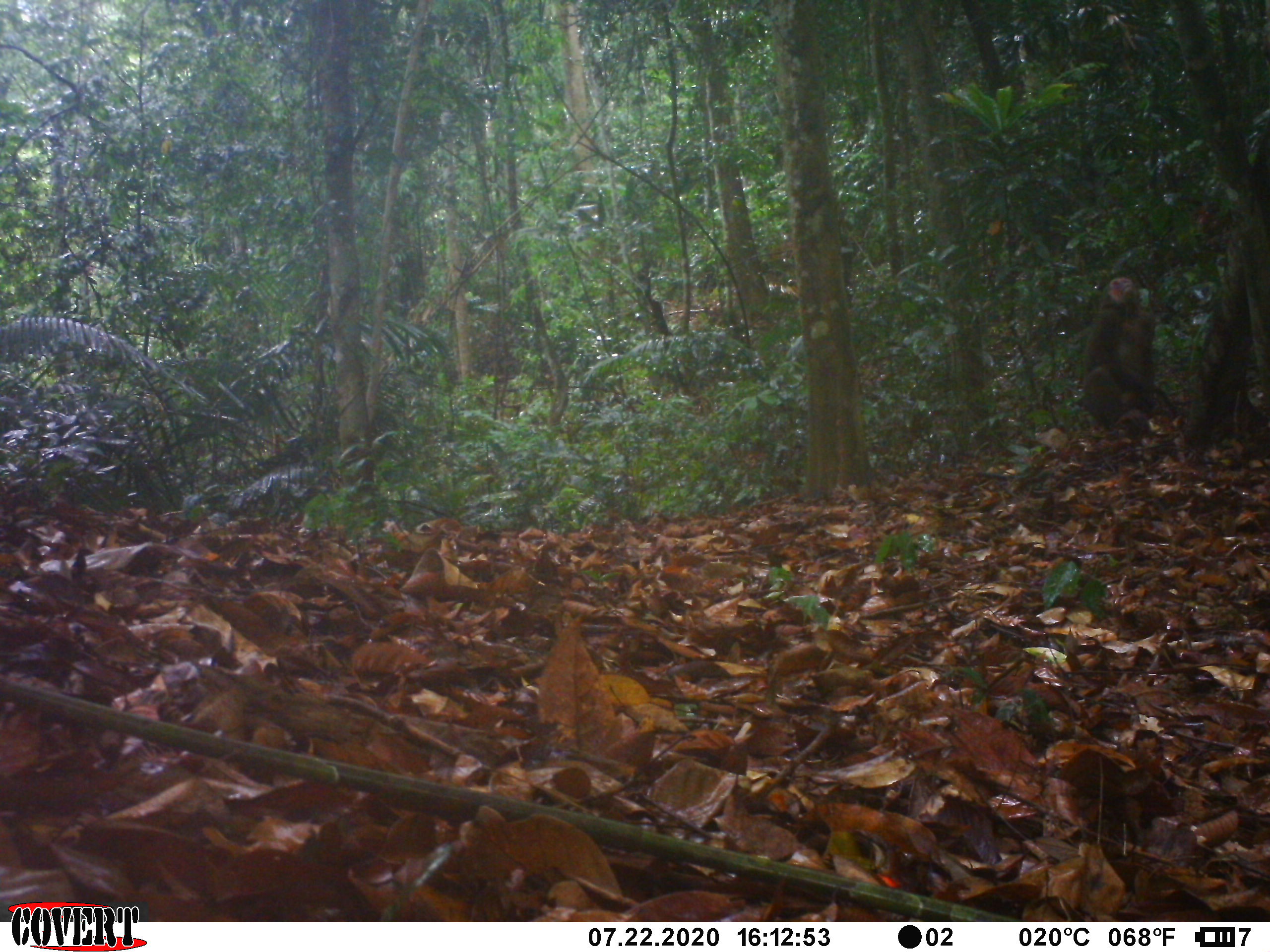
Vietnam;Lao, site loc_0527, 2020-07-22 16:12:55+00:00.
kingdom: Animalia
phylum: Chordata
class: Mammalia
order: Primates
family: Cercopithecidae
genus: Macaca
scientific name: Macaca arctoides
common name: stump-tailed macaque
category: stump tailed macaque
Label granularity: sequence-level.